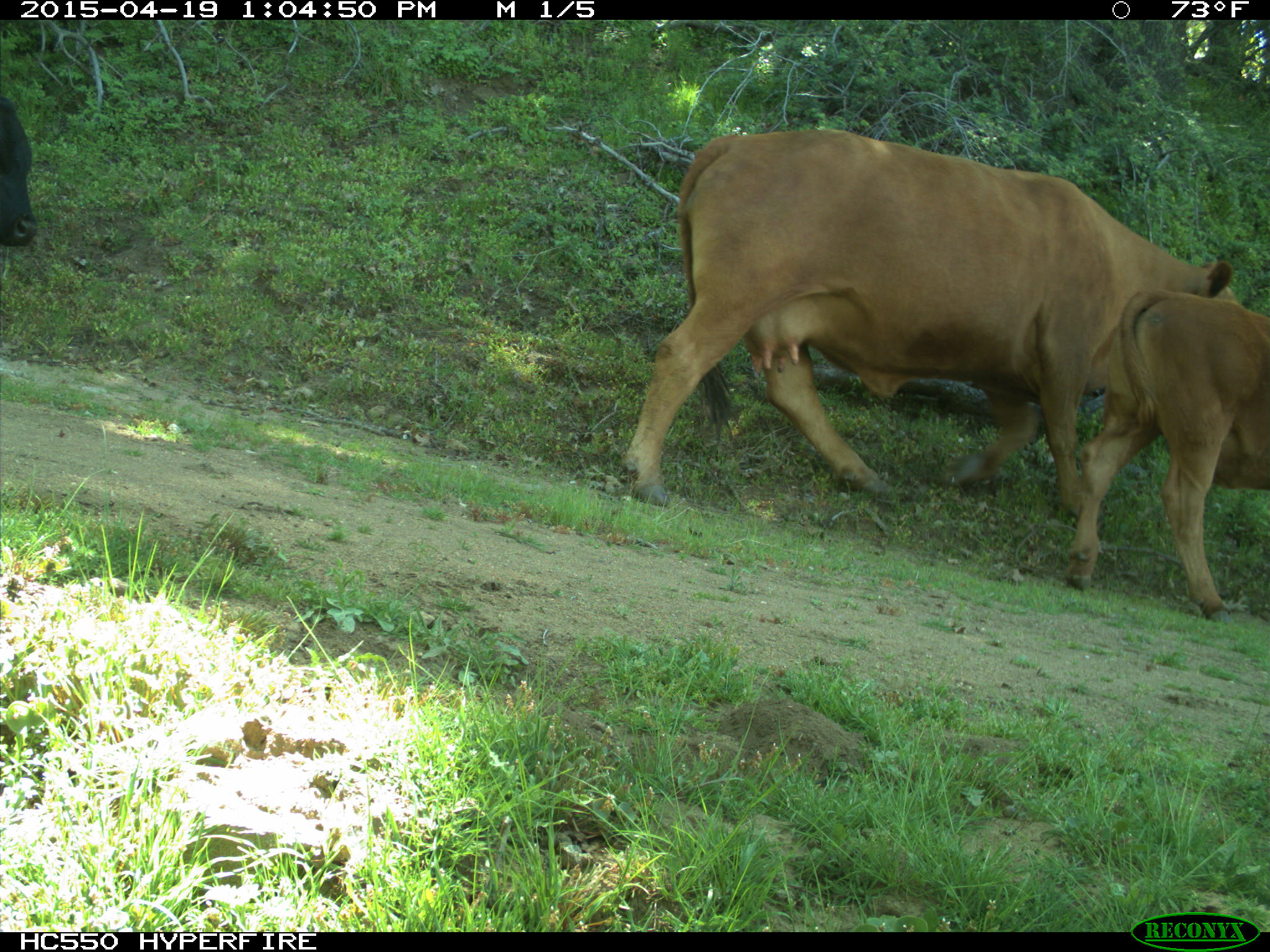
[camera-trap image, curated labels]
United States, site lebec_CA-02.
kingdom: Animalia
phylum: Chordata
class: Mammalia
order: Artiodactyla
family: Bovidae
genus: Bos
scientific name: Bos taurus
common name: domestic cow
Bos taurus (domestic cow).